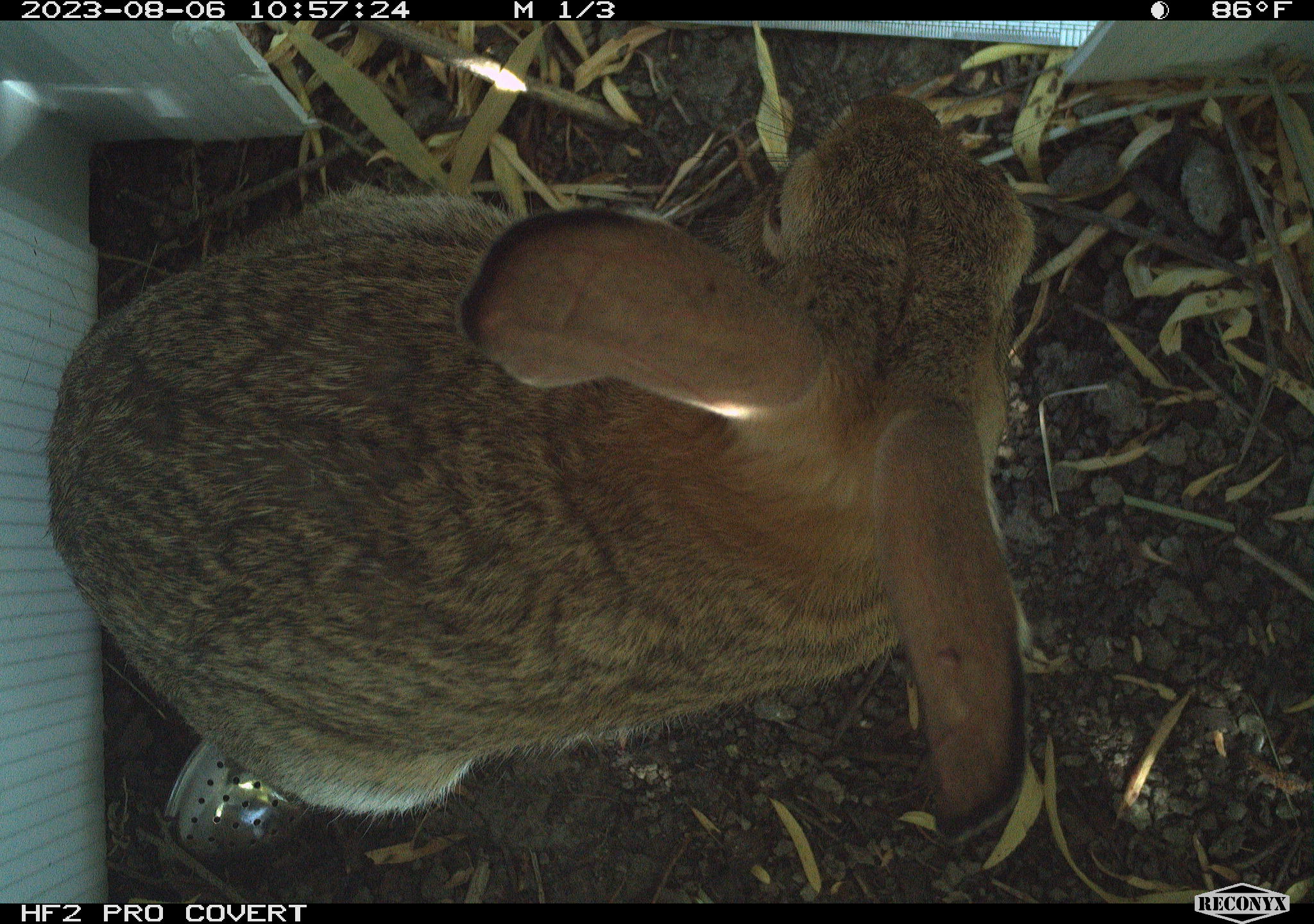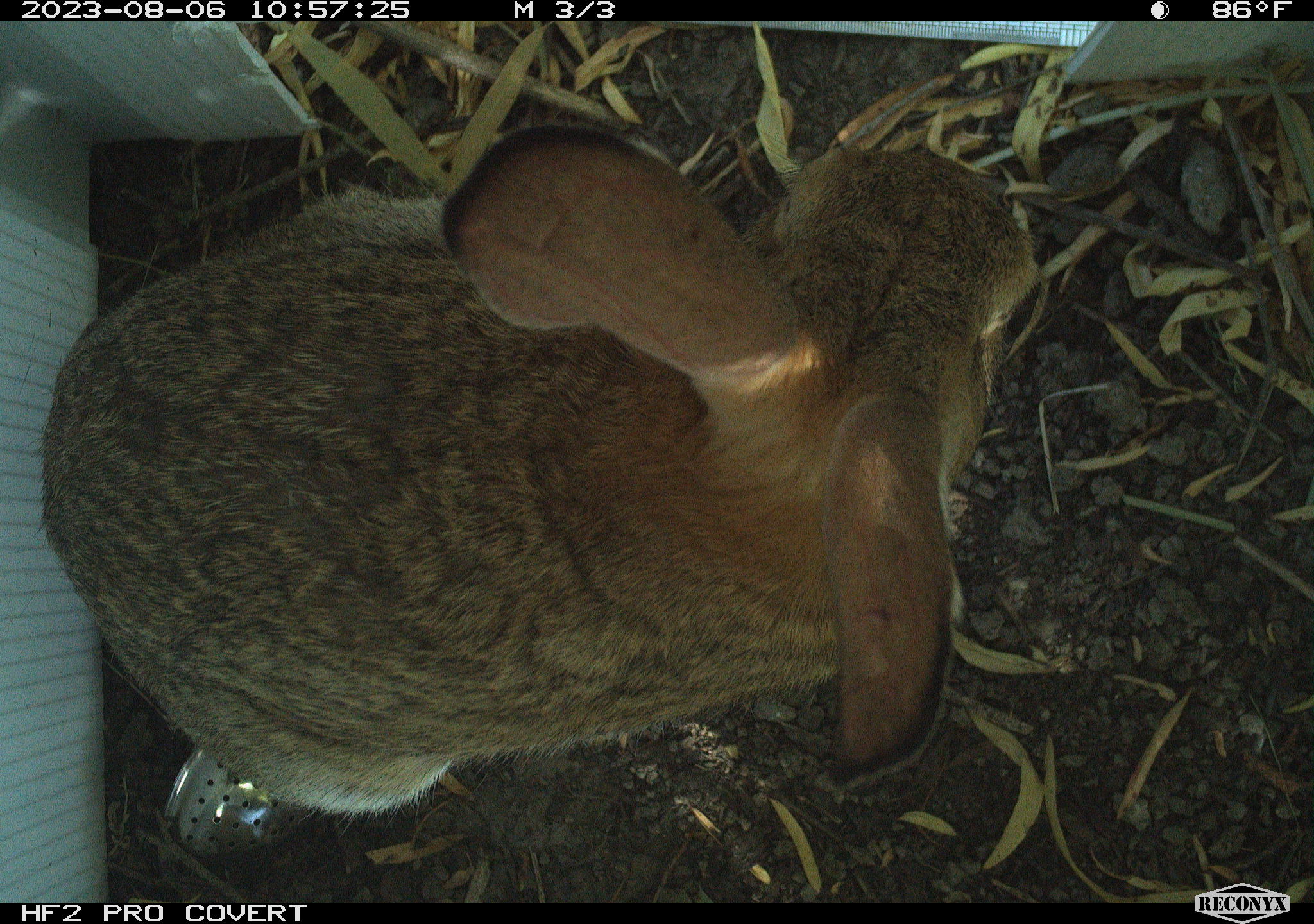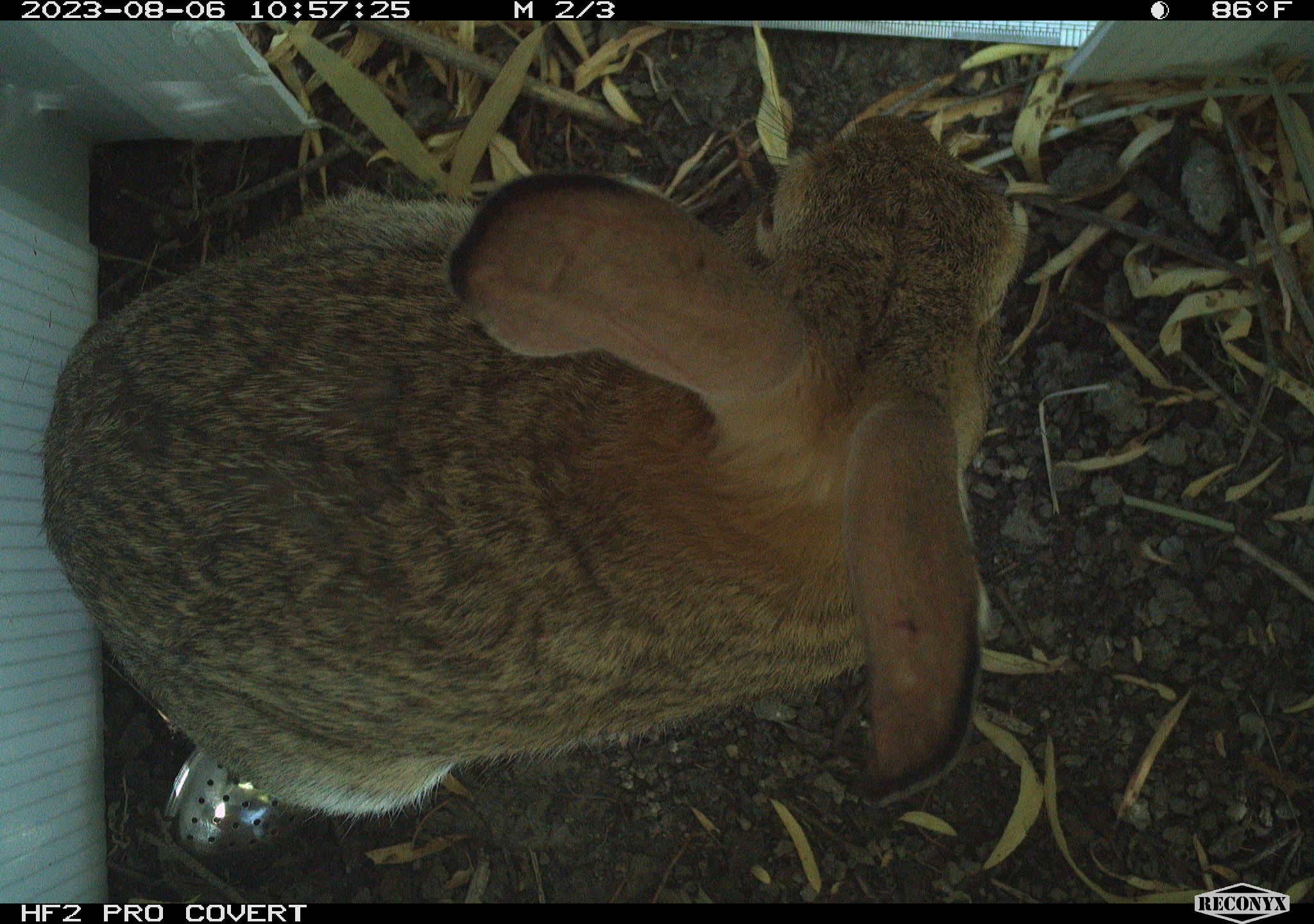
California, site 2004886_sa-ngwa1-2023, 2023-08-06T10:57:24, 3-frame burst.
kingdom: Animalia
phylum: Chordata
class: Mammalia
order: Lagomorpha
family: Leporidae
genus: Sylvilagus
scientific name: Sylvilagus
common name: cottontail rabbits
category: sylvilagus species